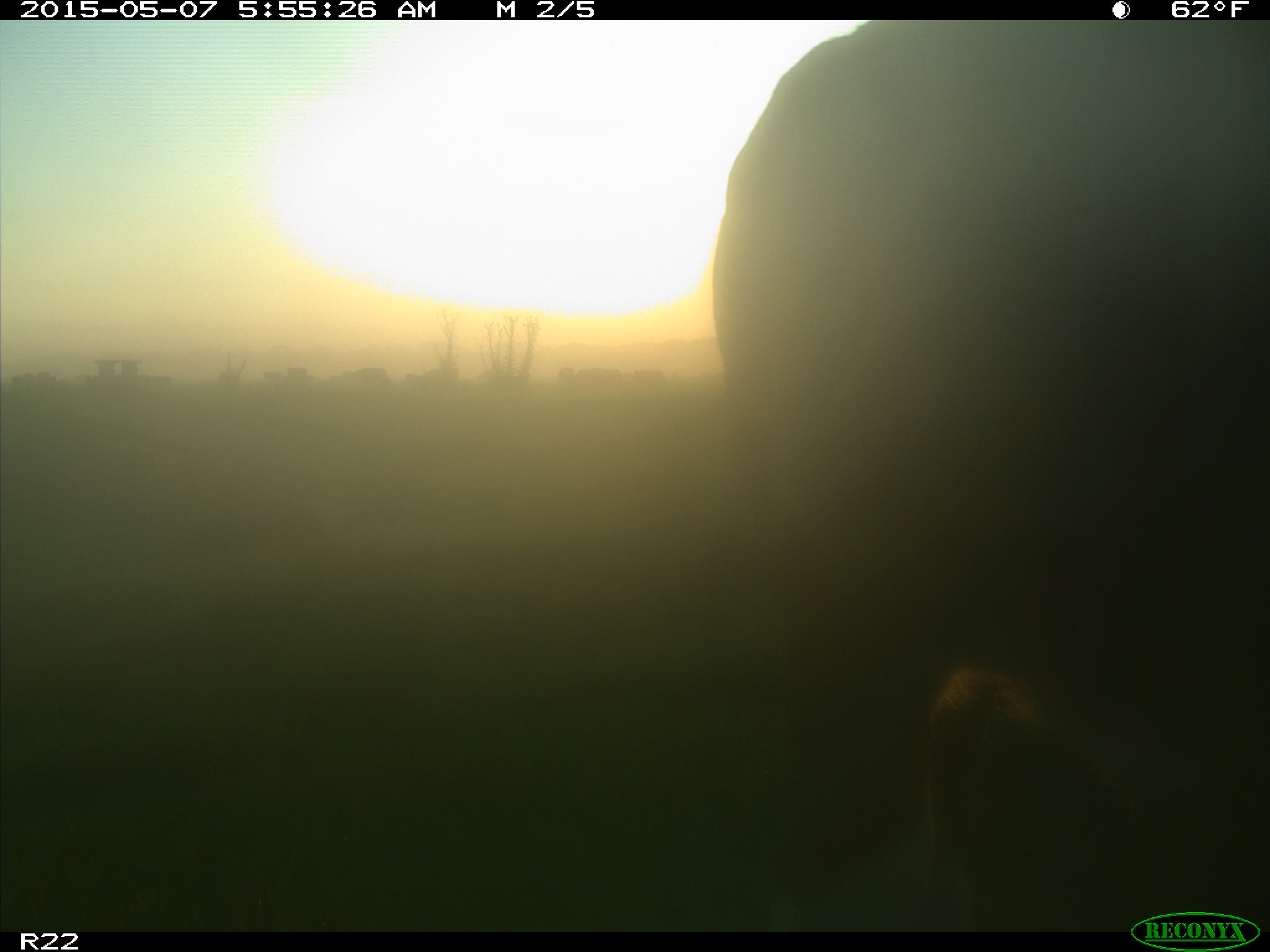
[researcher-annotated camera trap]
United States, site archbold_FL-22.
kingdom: Animalia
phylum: Chordata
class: Mammalia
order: Artiodactyla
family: Bovidae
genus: Bos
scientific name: Bos taurus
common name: domestic cow